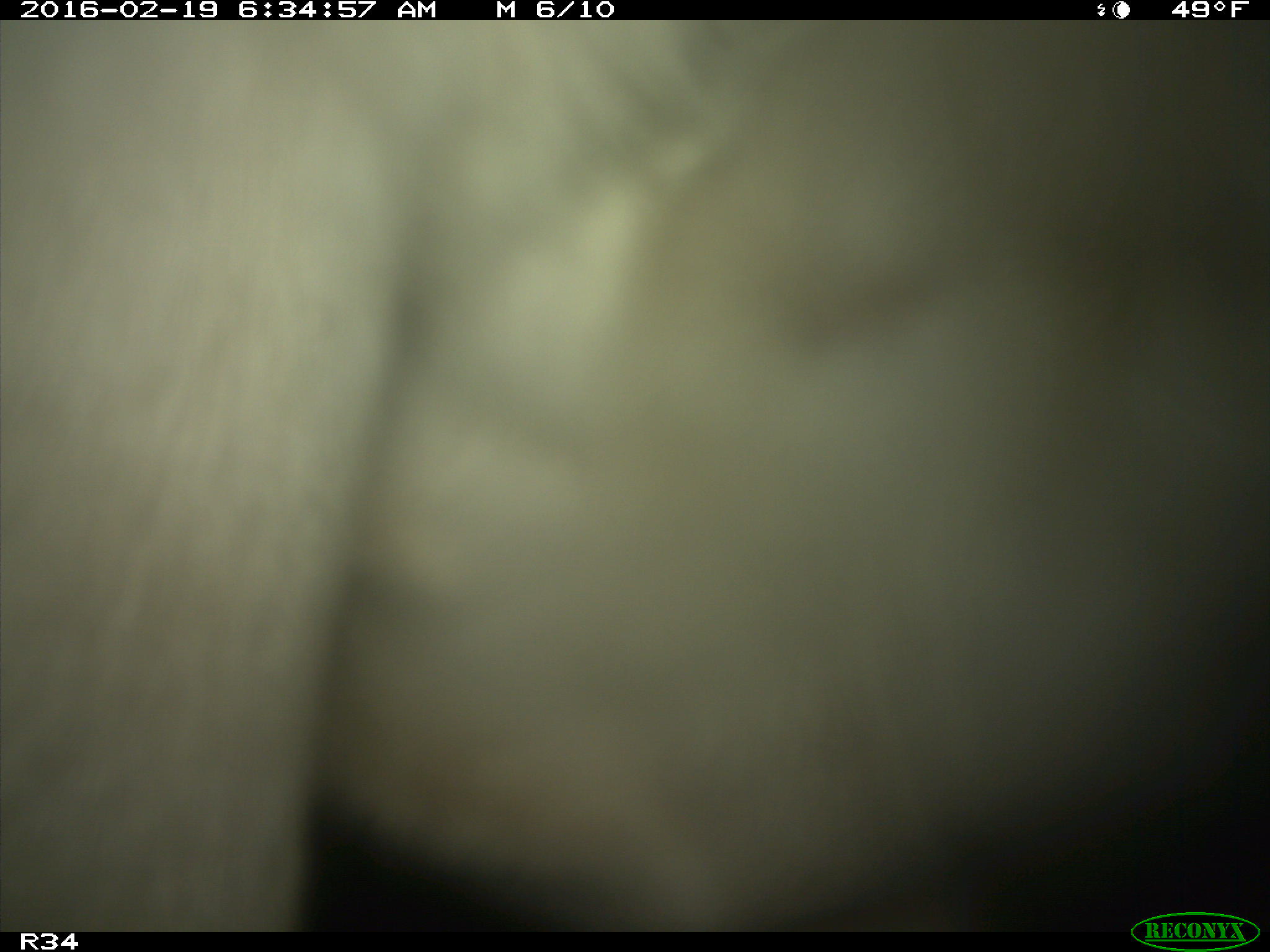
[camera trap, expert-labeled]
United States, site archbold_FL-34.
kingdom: Animalia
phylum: Chordata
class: Mammalia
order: Artiodactyla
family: Bovidae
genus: Bos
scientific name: Bos taurus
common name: domestic cow